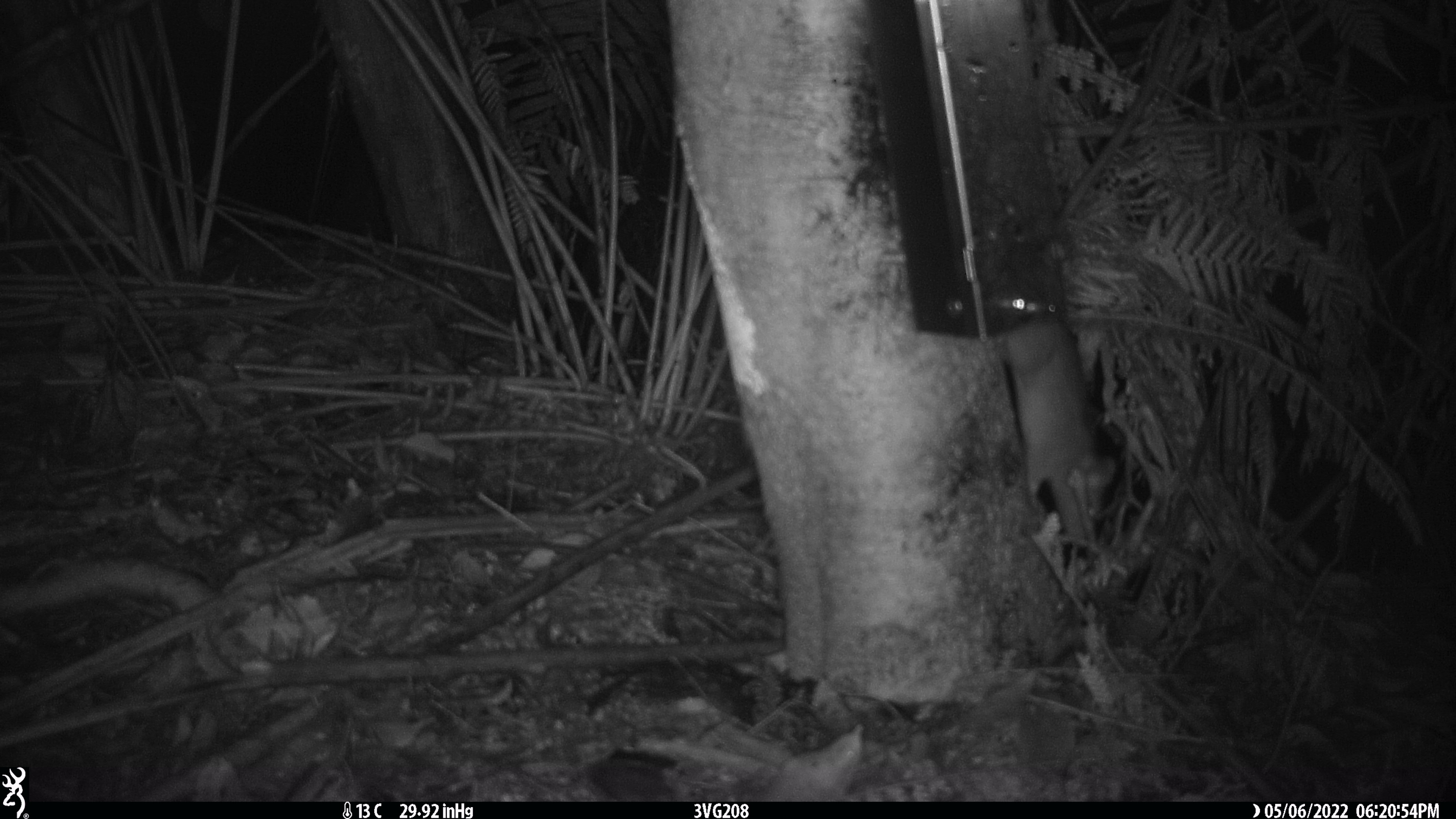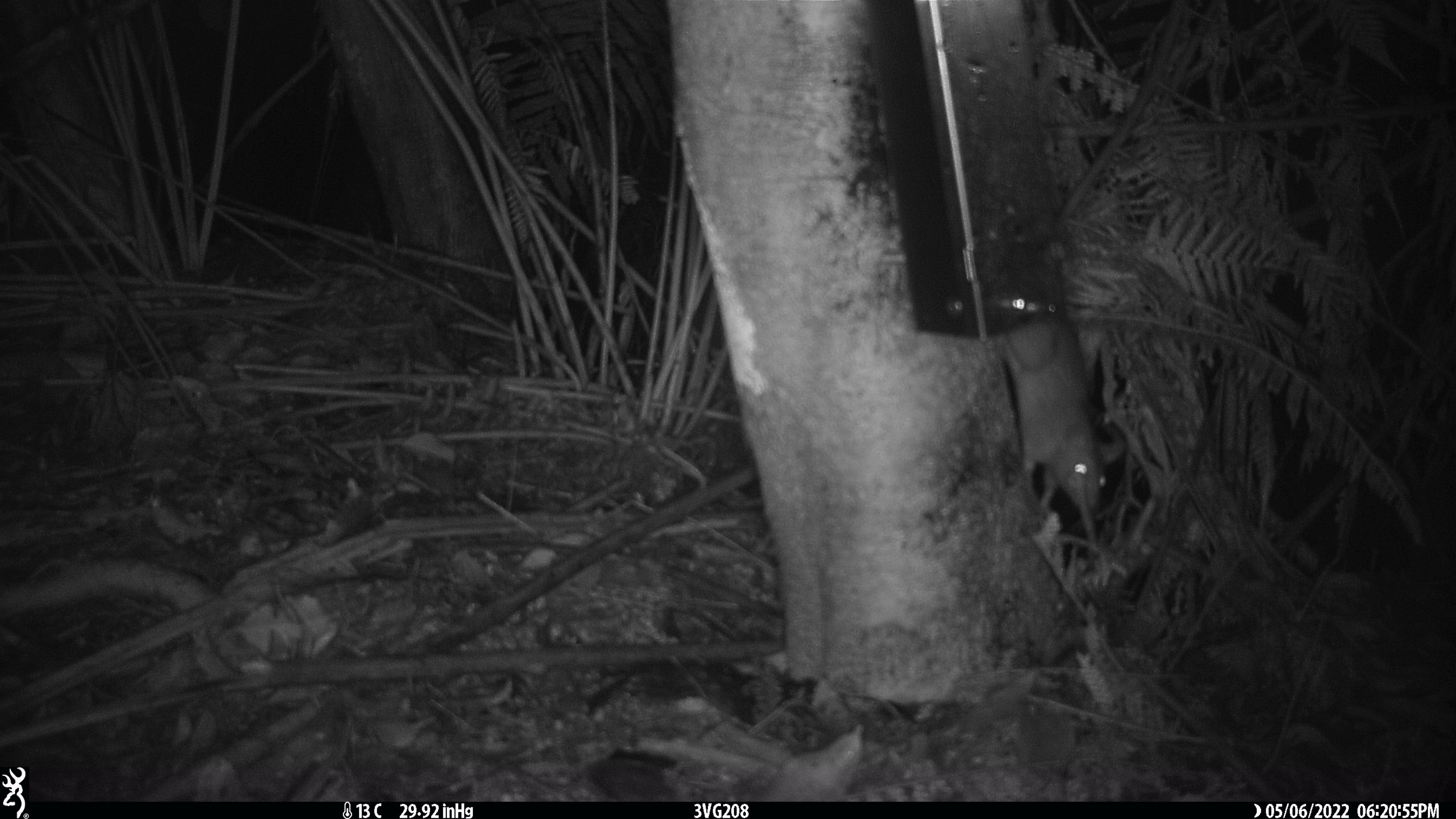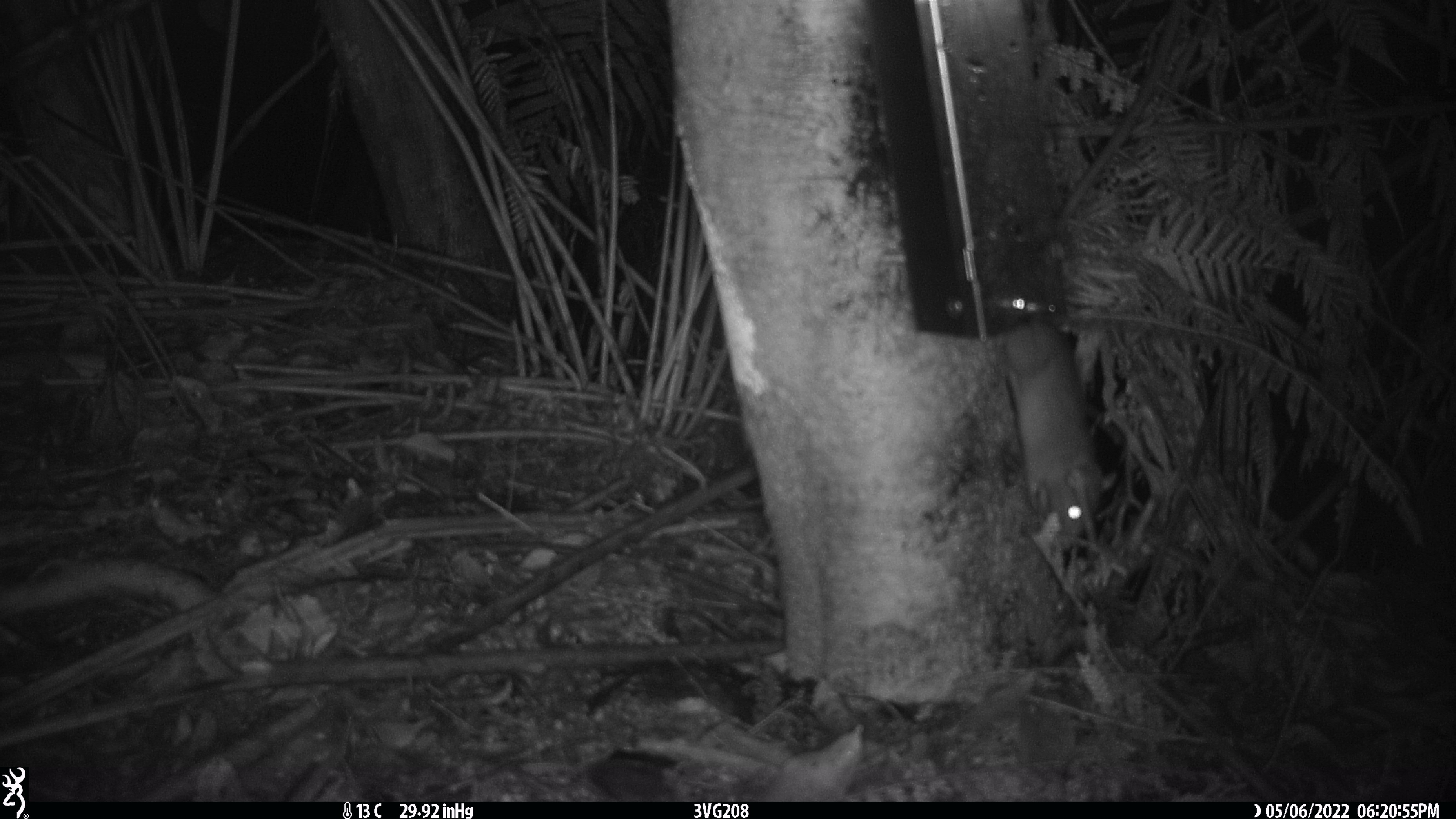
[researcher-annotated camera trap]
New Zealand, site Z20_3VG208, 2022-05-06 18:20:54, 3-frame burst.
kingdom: Animalia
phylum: Chordata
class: Mammalia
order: Rodentia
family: Muridae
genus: Rattus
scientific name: Rattus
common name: rat